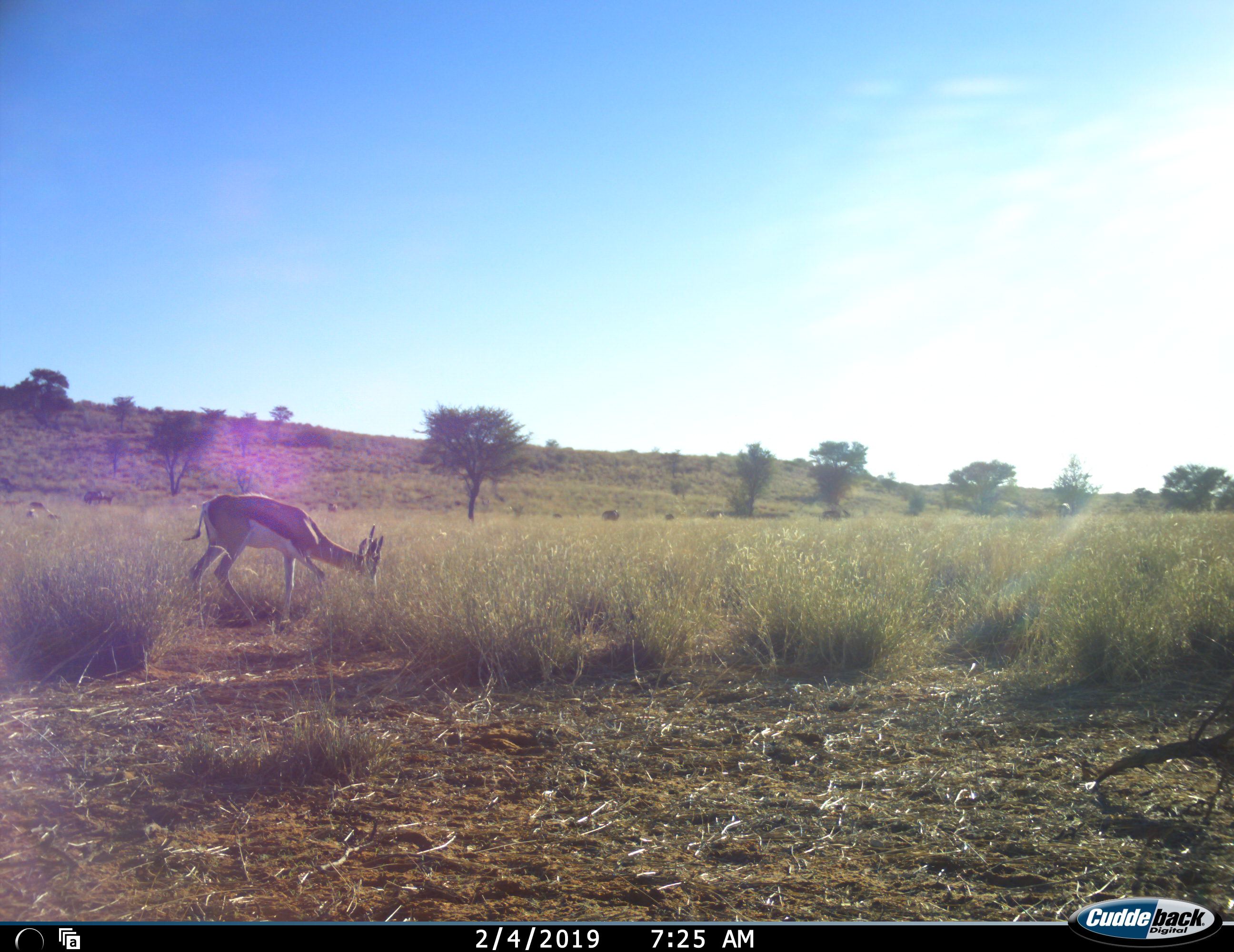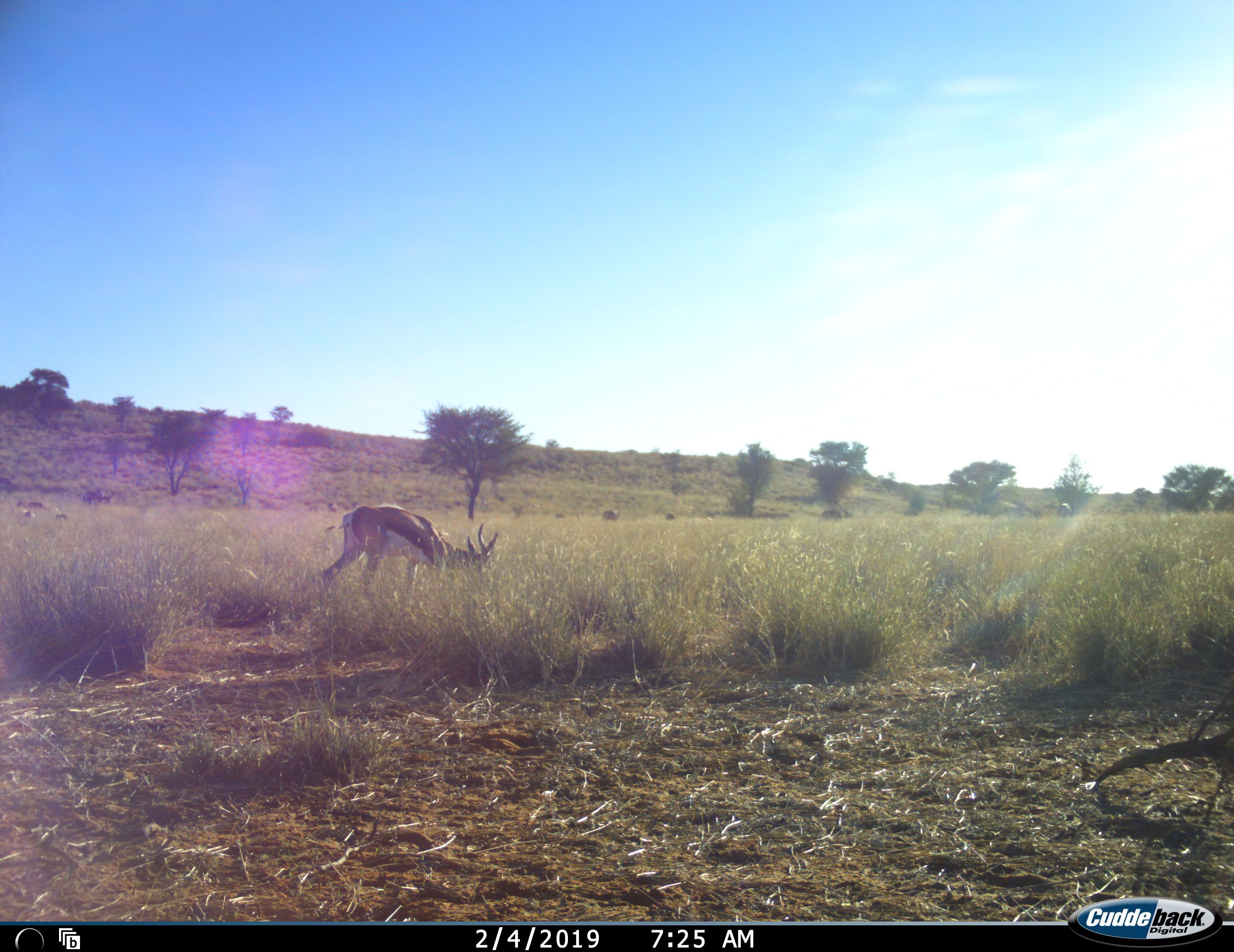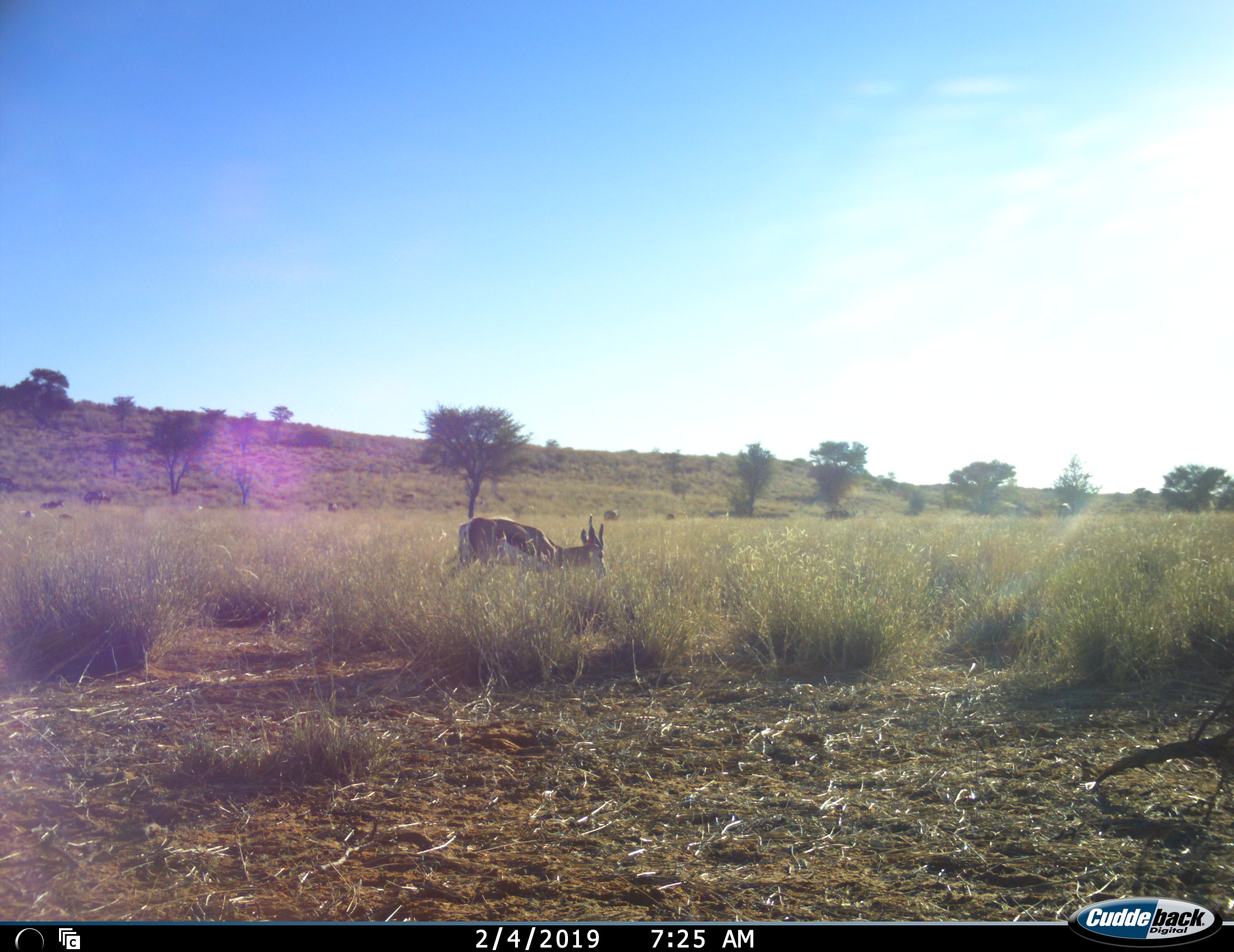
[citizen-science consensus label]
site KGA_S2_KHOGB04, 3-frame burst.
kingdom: Animalia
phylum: Chordata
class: Mammalia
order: Artiodactyla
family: Bovidae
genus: Antidorcas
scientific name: Antidorcas marsupialis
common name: springbok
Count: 1.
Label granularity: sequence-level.